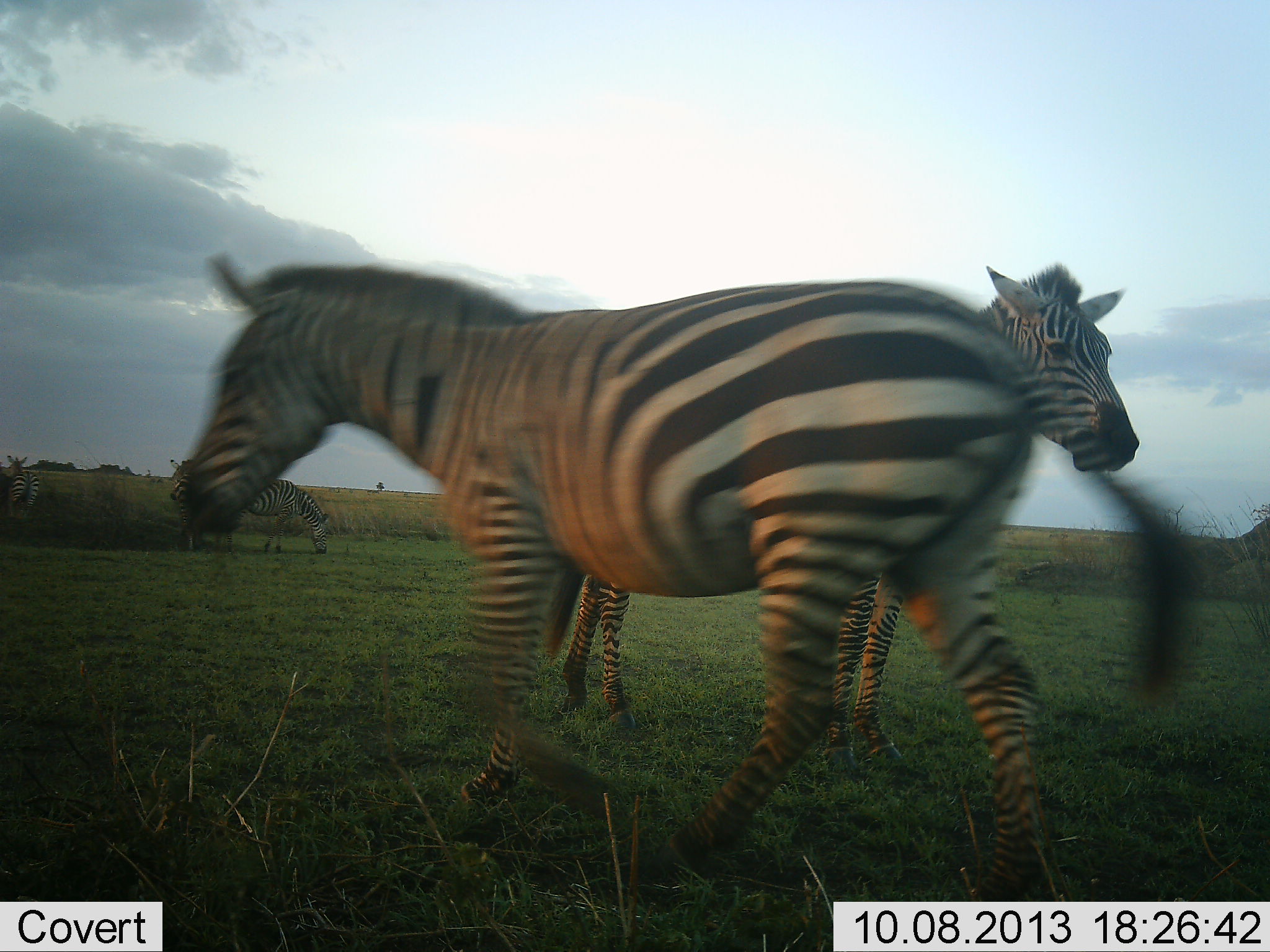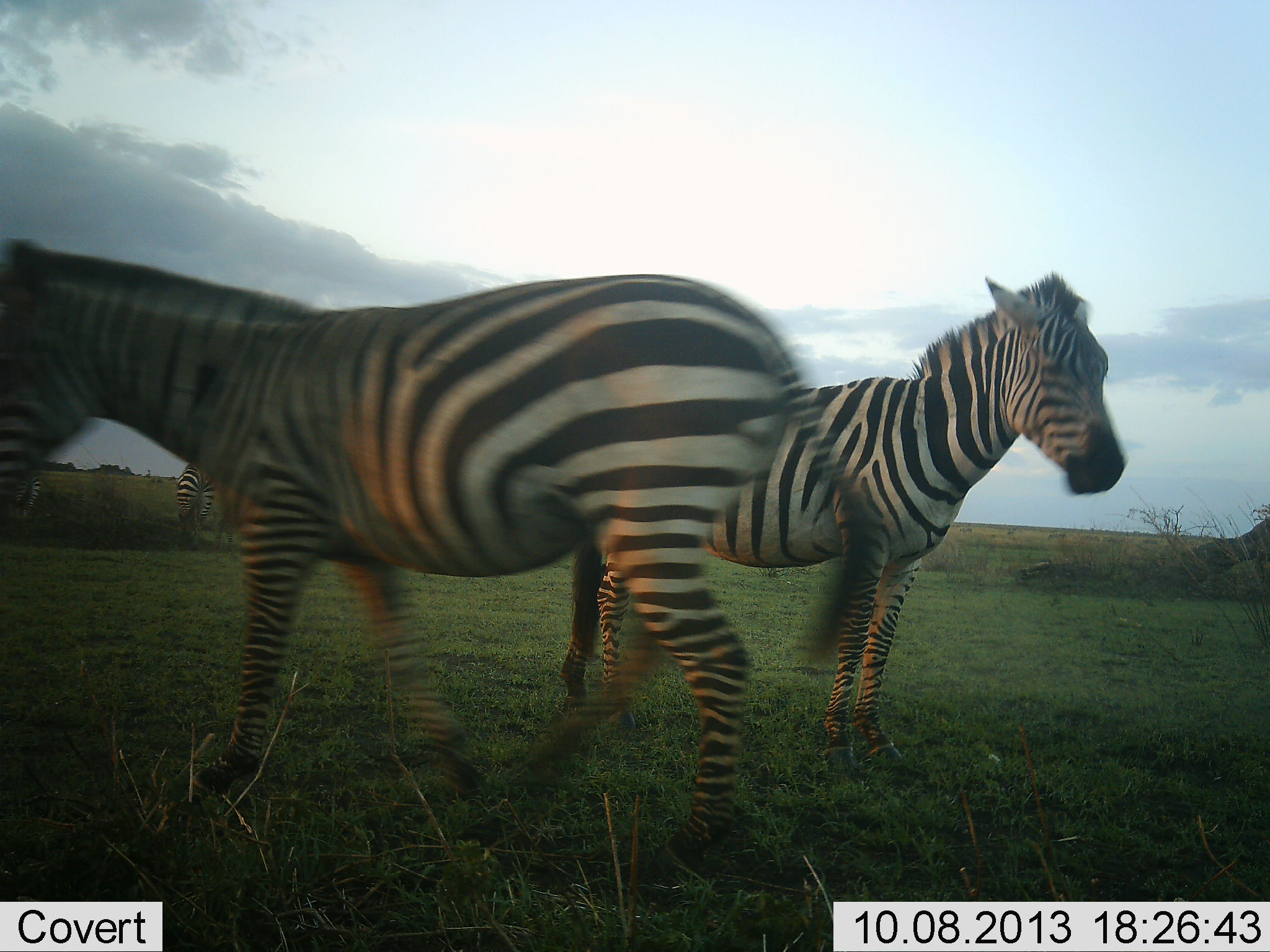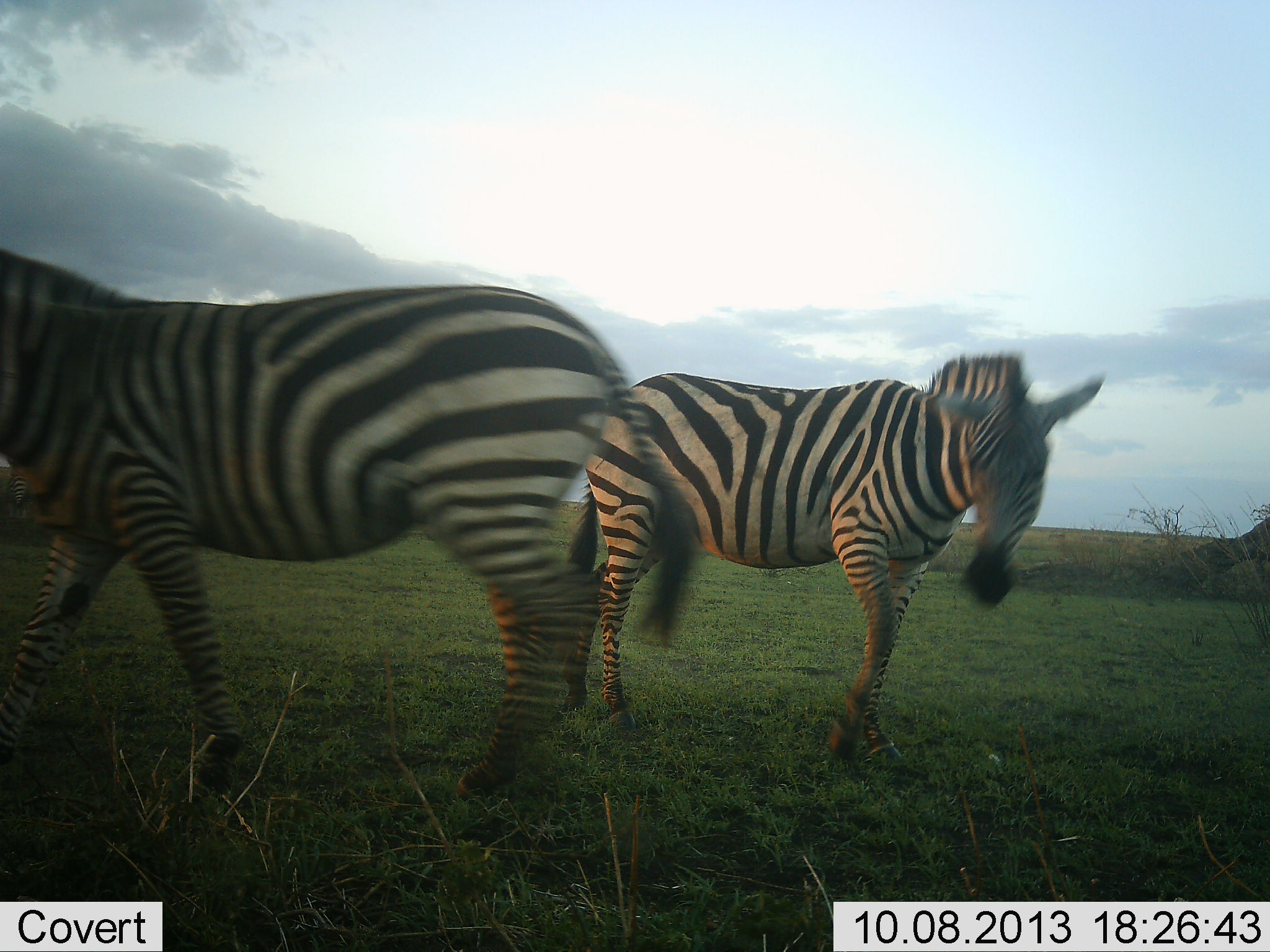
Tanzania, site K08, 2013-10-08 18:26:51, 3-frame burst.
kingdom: Animalia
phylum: Chordata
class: Mammalia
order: Perissodactyla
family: Equidae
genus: Equus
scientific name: Equus quagga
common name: plains zebra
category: zebra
Zebra (plains zebra) (Equus quagga), count 3. Behavior (volunteer vote fractions): standing 61%, resting 0%, moving 97%, interacting 10%. Young present (vote fraction): 0%. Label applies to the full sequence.